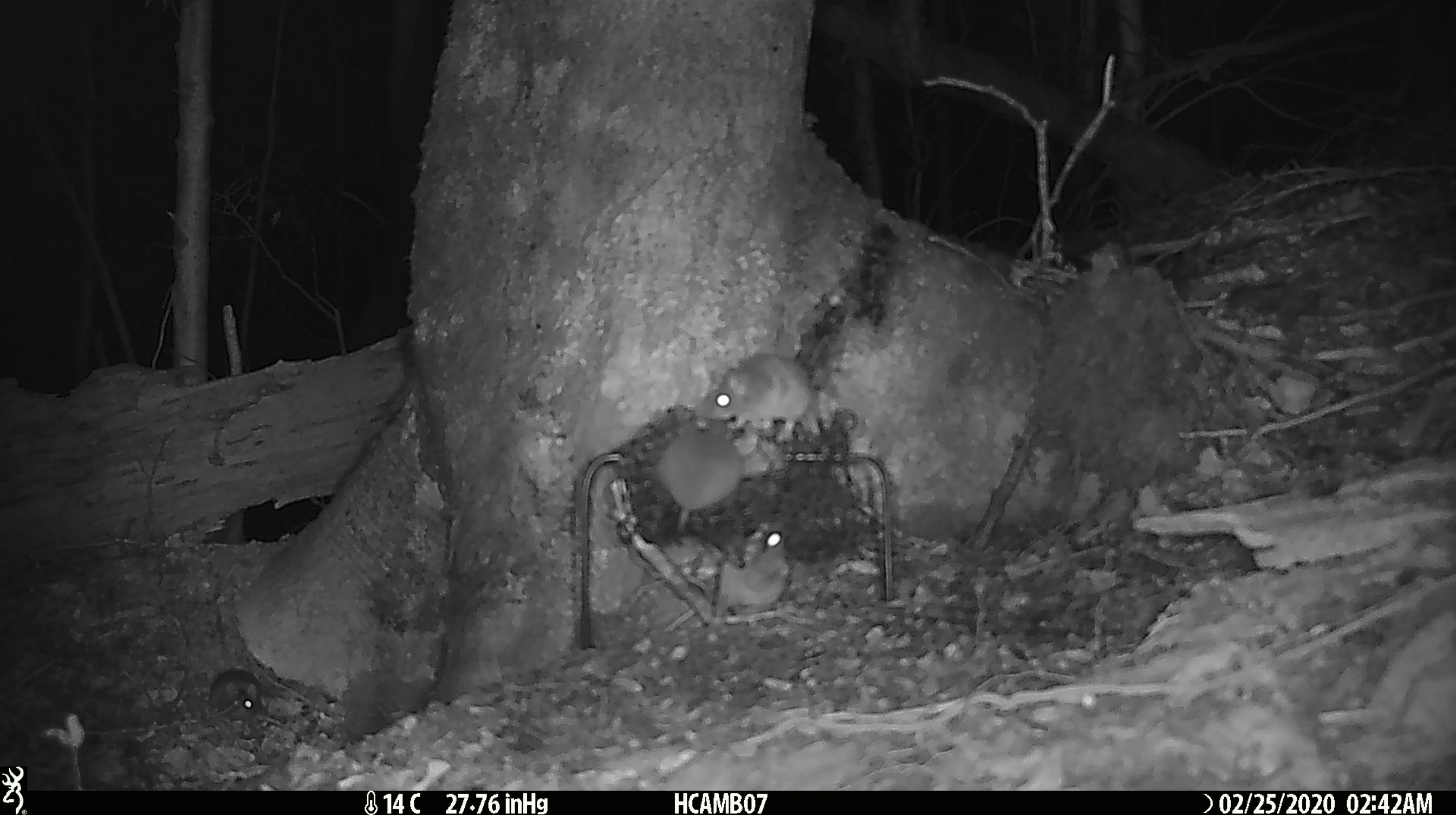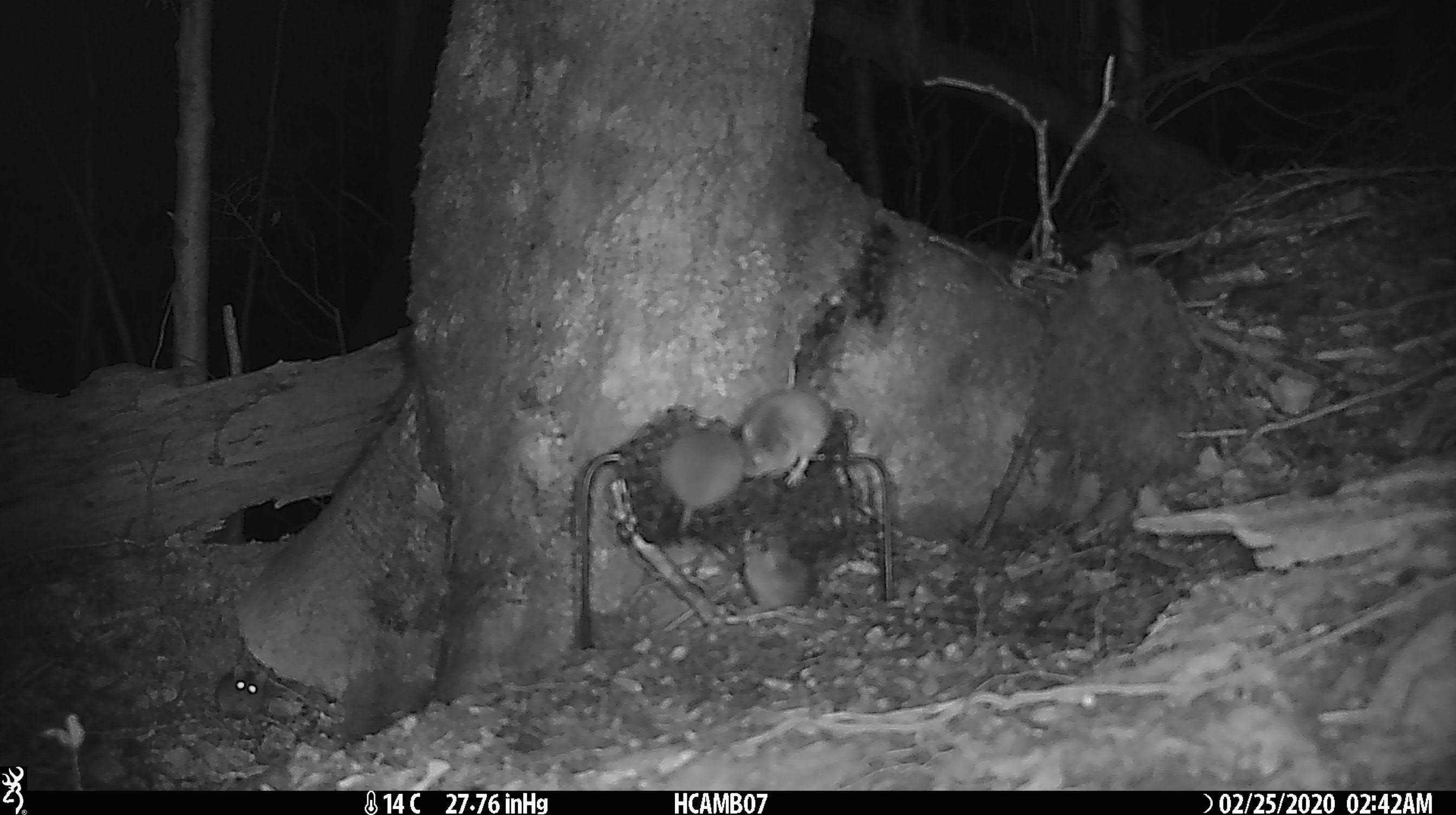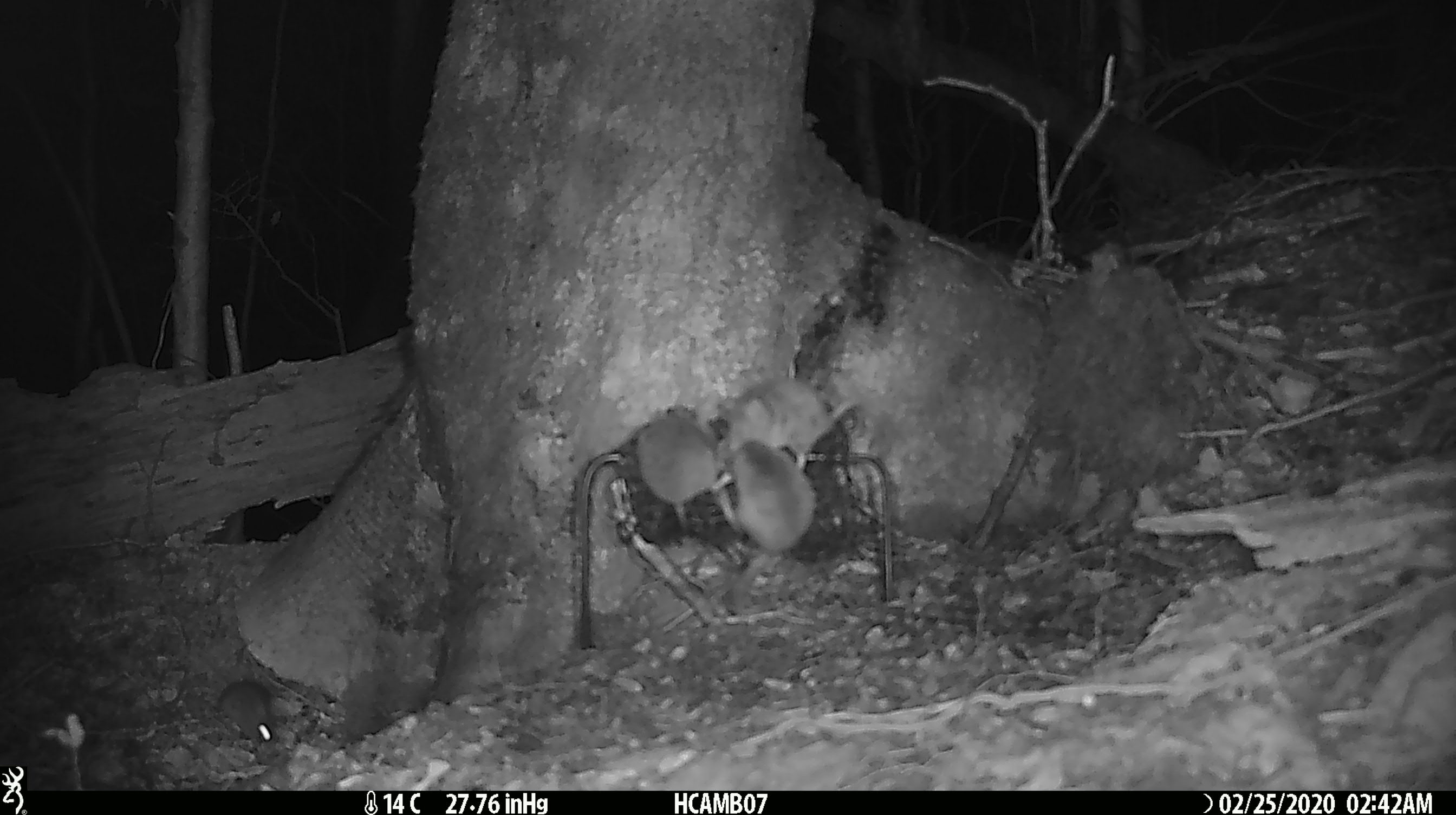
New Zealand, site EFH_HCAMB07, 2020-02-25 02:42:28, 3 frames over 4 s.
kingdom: Animalia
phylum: Chordata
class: Mammalia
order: Rodentia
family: Muridae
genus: Mus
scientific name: Mus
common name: mouse